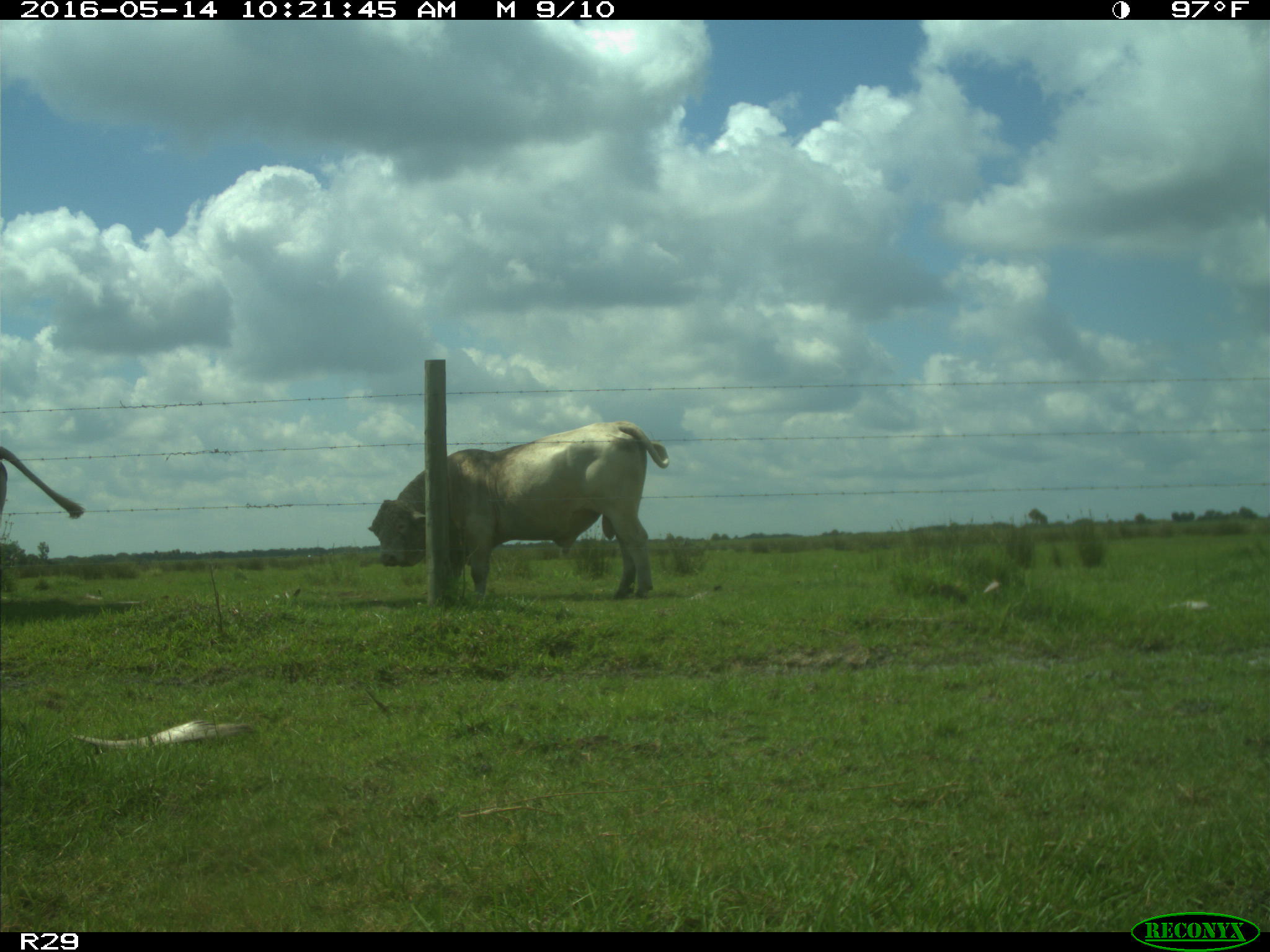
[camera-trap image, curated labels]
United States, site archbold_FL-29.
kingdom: Animalia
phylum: Chordata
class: Mammalia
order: Artiodactyla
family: Bovidae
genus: Bos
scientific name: Bos taurus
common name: domestic cow